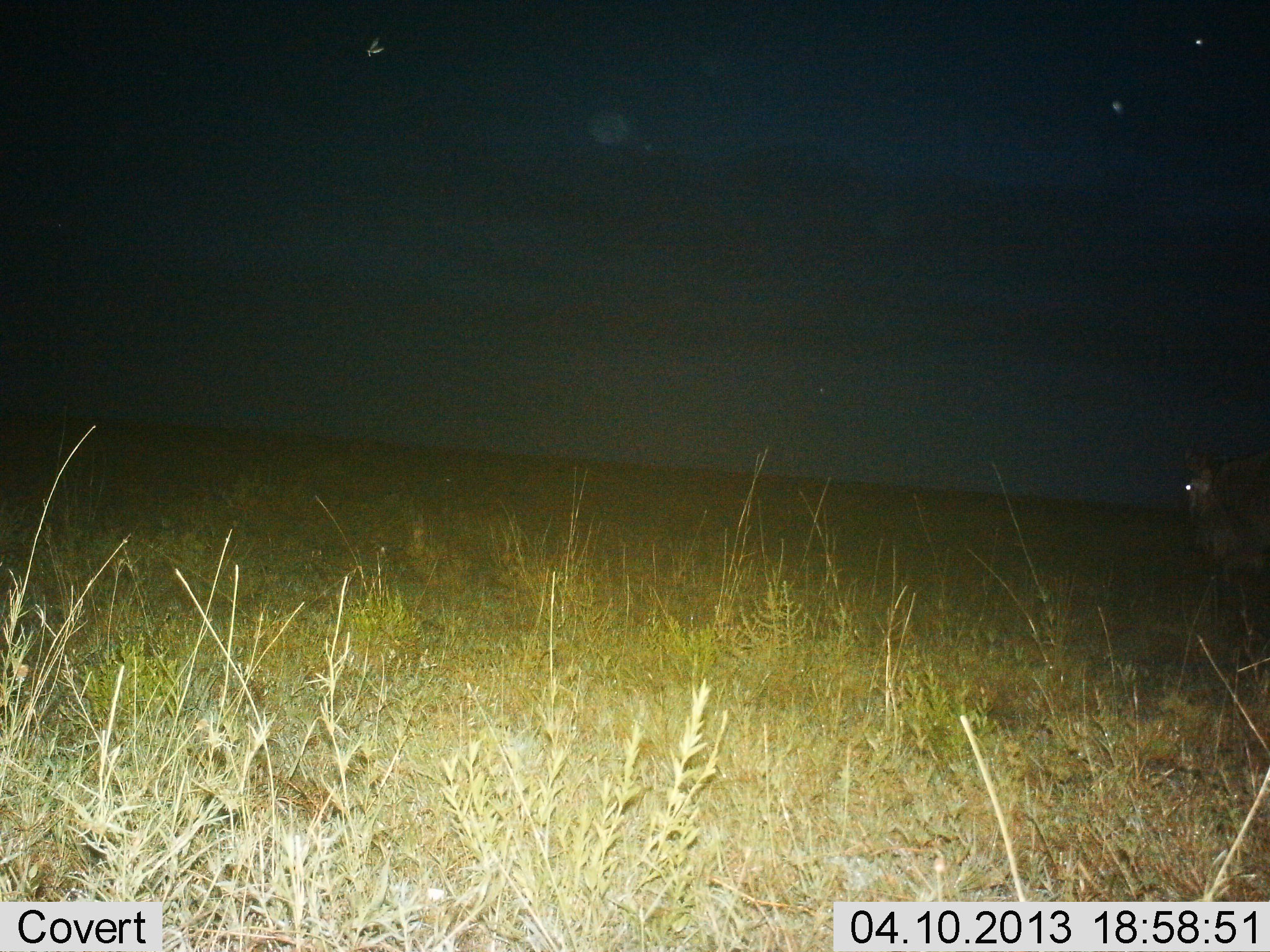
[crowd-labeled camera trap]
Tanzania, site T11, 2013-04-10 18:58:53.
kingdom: Animalia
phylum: Chordata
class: Mammalia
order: Artiodactyla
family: Bovidae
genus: Connochaetes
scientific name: Connochaetes taurinus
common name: blue wildebeest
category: wildebeest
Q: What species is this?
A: Wildebeest (blue wildebeest) (Connochaetes taurinus).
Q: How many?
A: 1.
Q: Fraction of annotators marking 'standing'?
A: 50%.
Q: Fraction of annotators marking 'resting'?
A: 0%.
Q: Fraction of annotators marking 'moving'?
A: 50%.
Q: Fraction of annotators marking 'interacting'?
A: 0%.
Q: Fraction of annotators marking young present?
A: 0%.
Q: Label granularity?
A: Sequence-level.